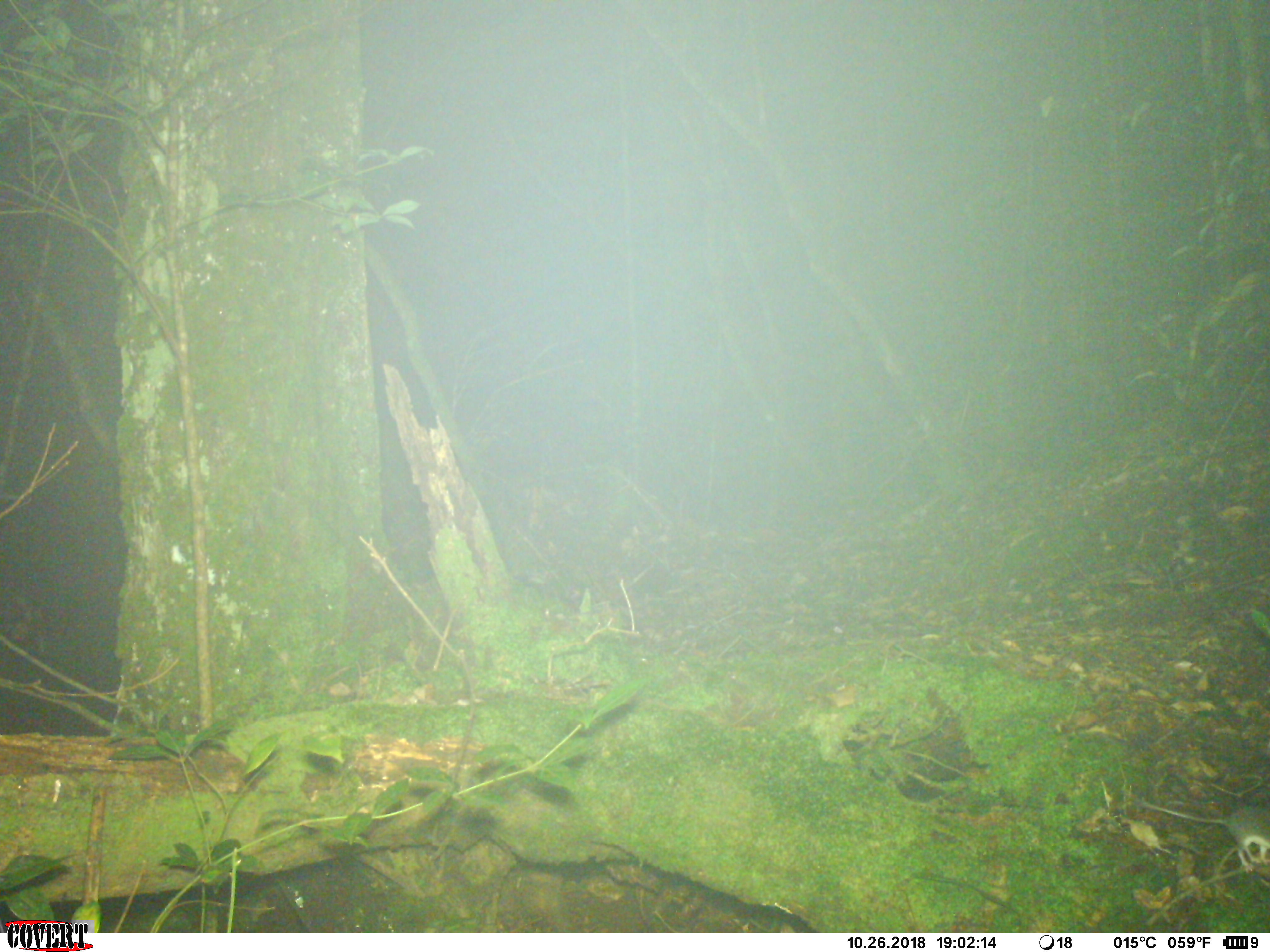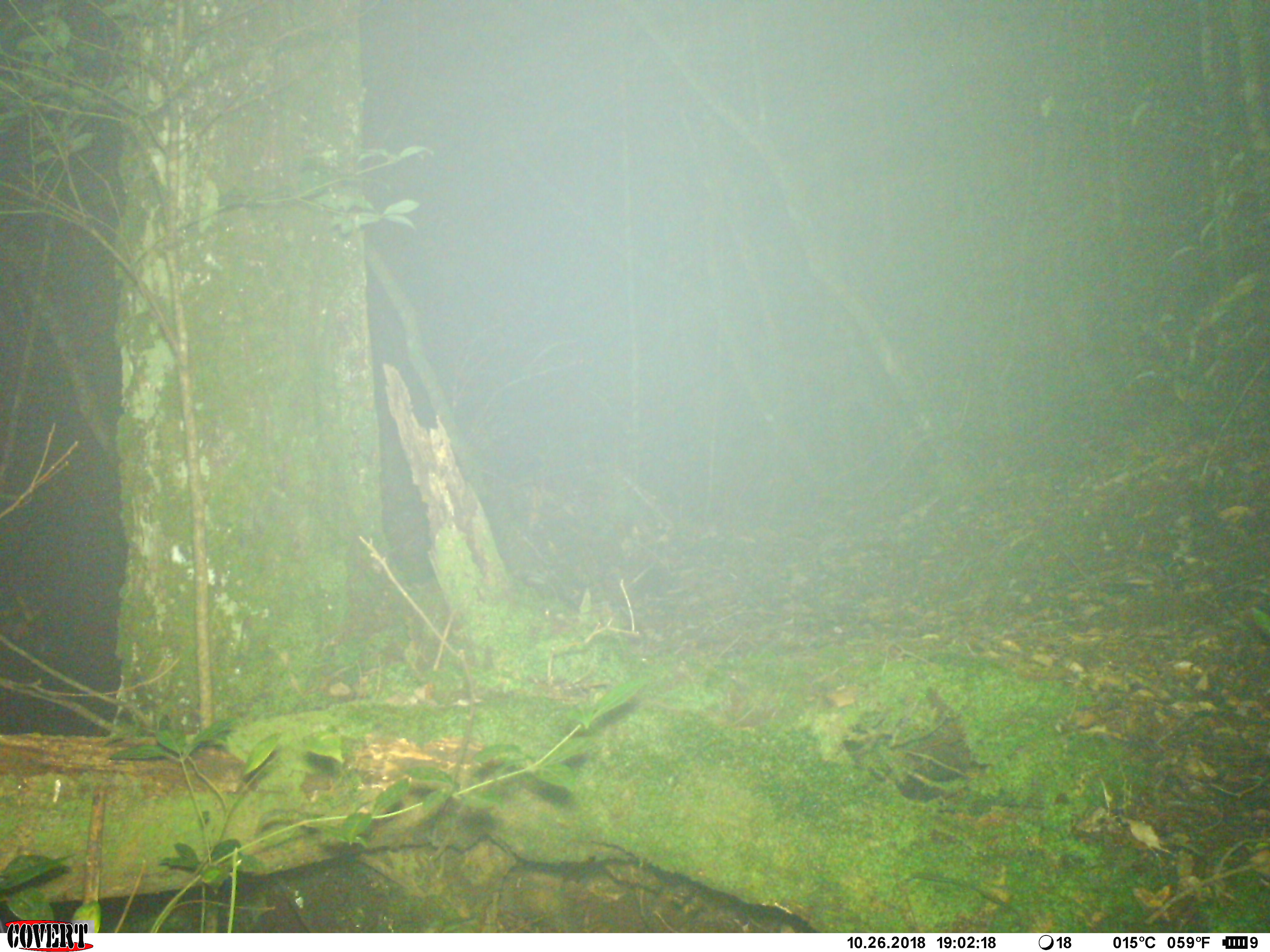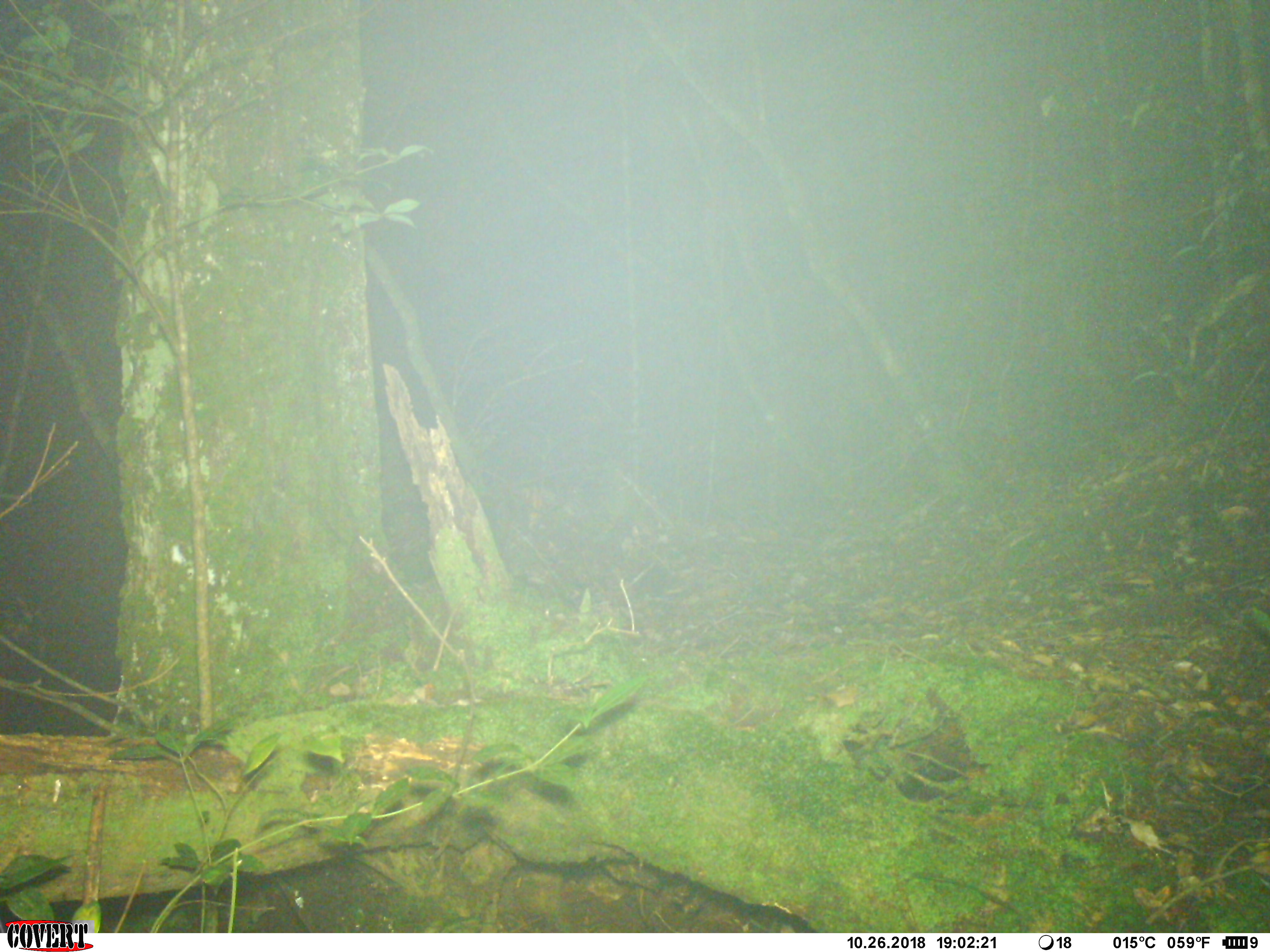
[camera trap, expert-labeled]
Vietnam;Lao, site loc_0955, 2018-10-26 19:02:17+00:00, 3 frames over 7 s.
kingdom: Animalia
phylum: Chordata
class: Mammalia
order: Rodentia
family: Muridae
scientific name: Muridae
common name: old-world mice and rats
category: unidentified murid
Unidentified murid (old-world mice and rats) (Muridae). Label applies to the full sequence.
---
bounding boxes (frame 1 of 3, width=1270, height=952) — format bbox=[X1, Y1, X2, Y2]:
unidentified murid: bbox=[1139, 800, 1270, 873]